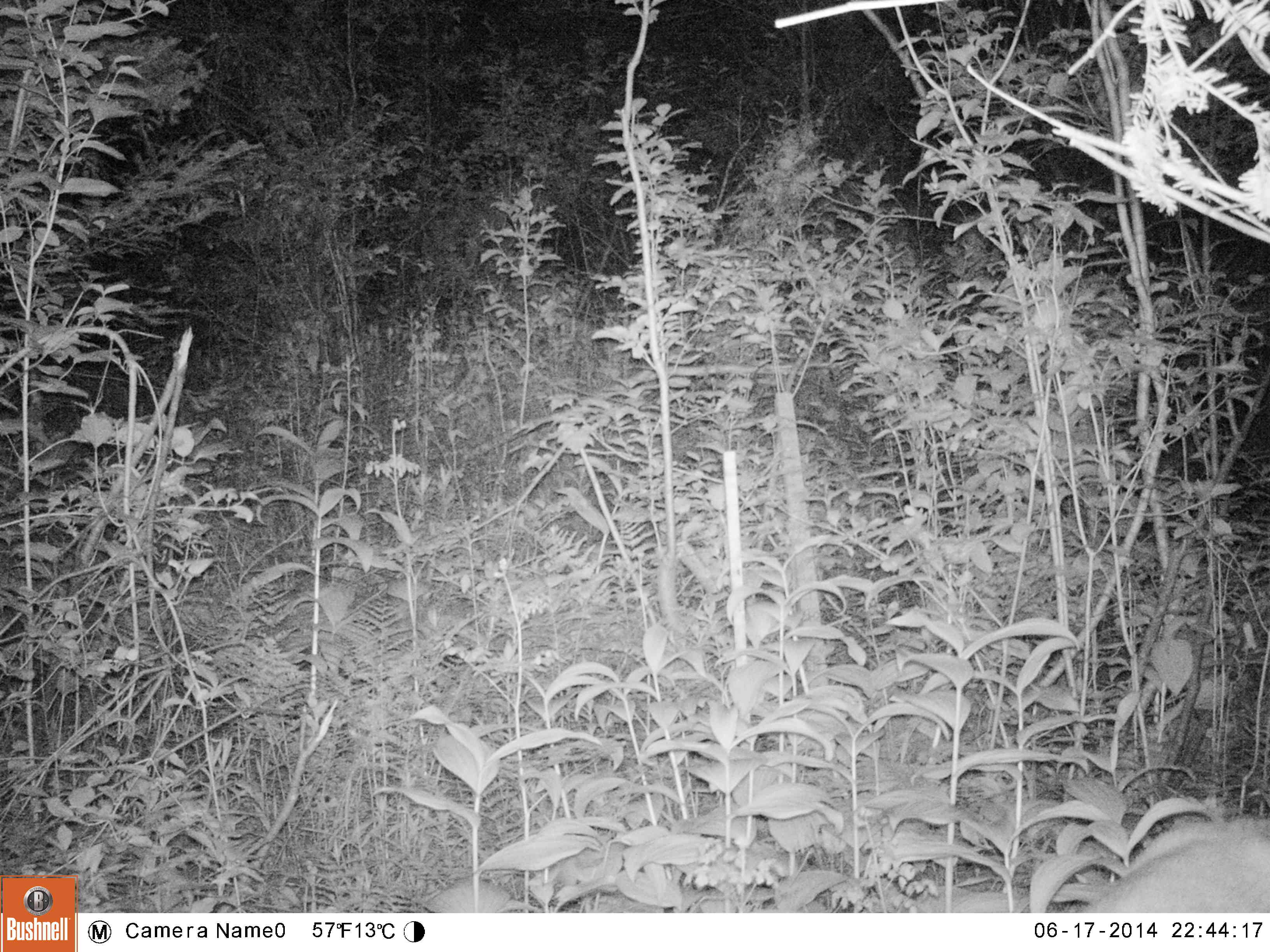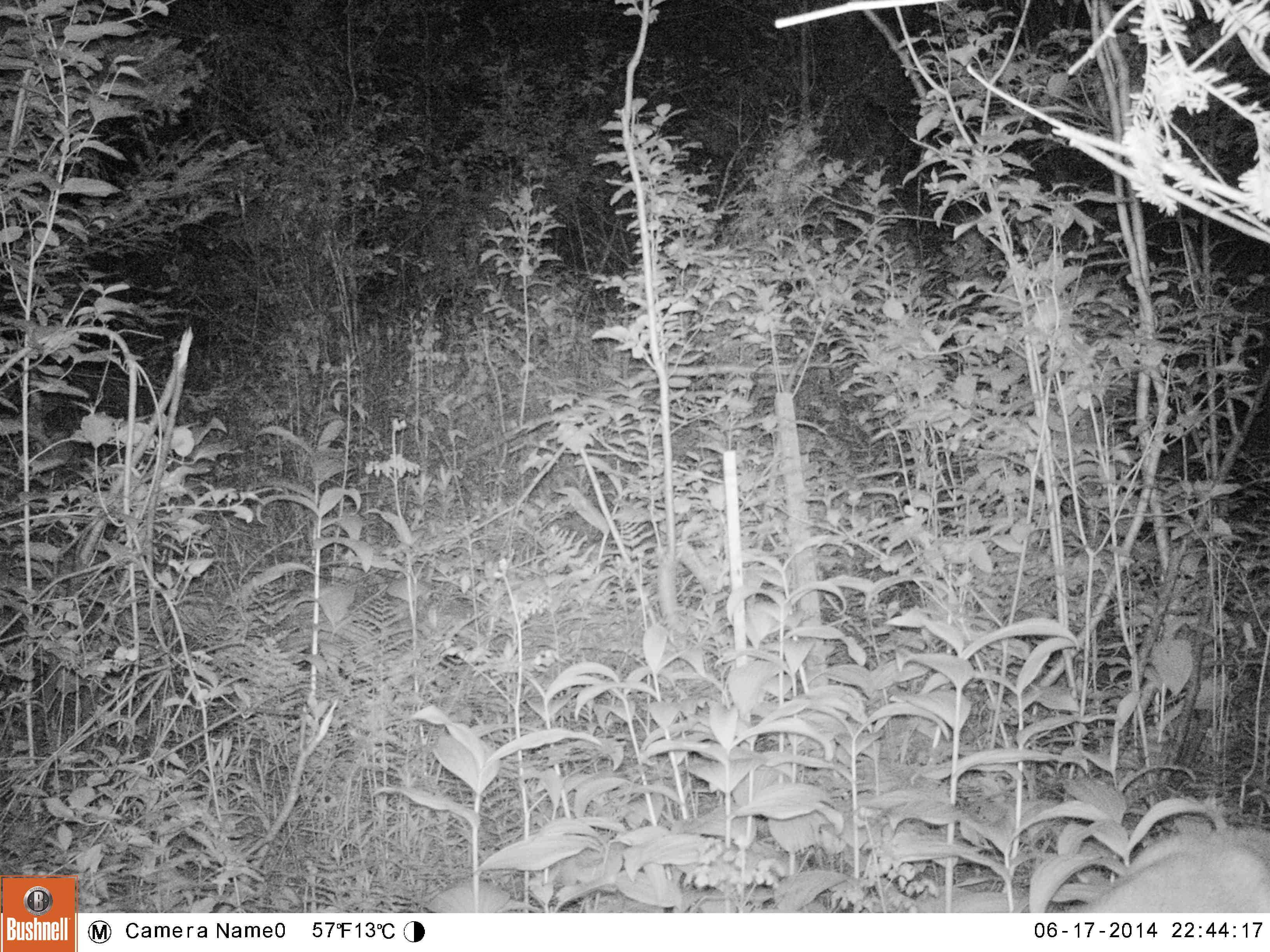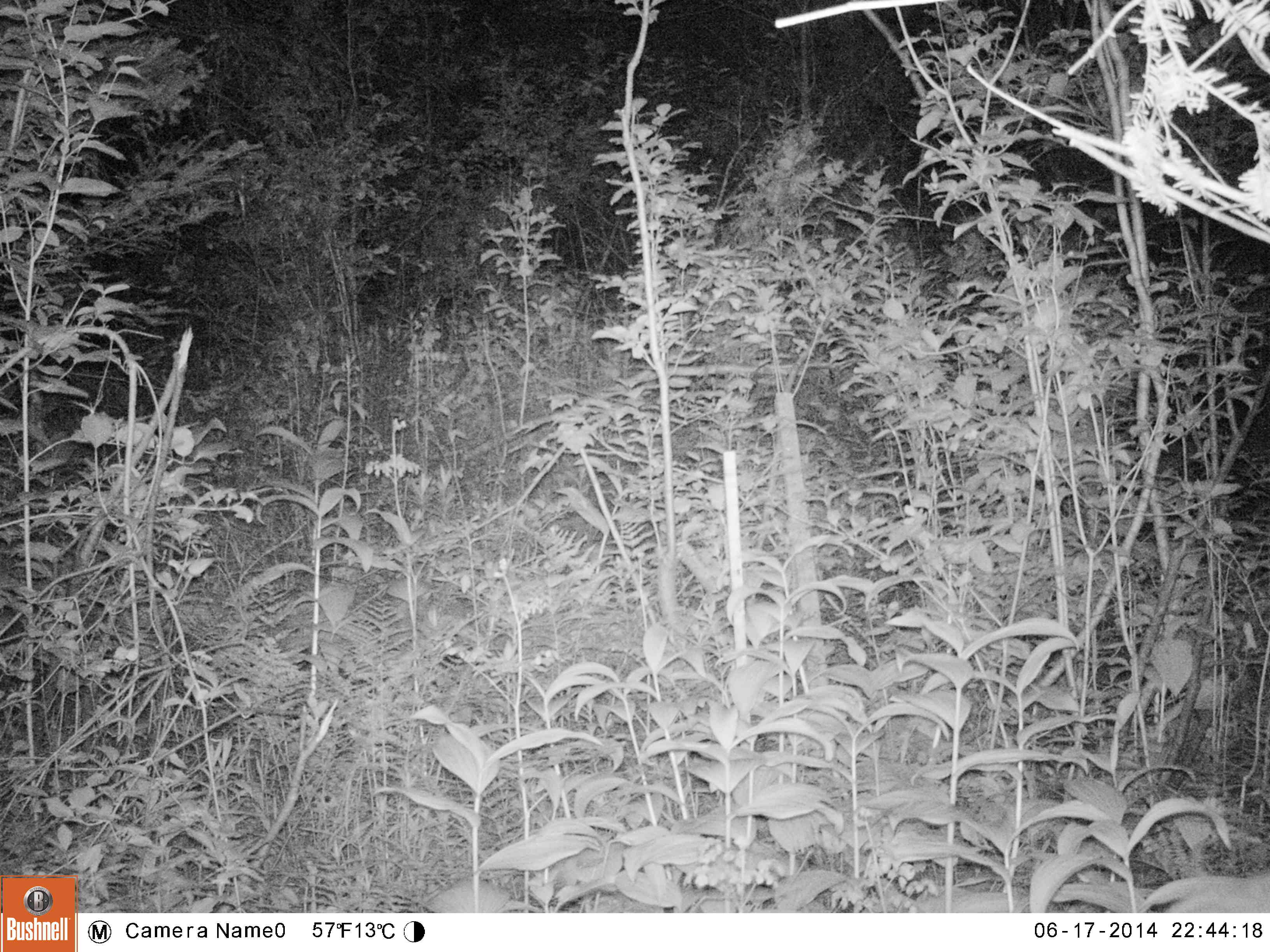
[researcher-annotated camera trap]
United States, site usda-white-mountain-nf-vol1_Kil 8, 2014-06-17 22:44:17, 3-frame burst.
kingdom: Animalia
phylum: Chordata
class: Mammalia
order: Artiodactyla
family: Cervidae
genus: Odocoileus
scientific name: Odocoileus virginianus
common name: white-tailed deer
White-tailed deer (Odocoileus virginianus).